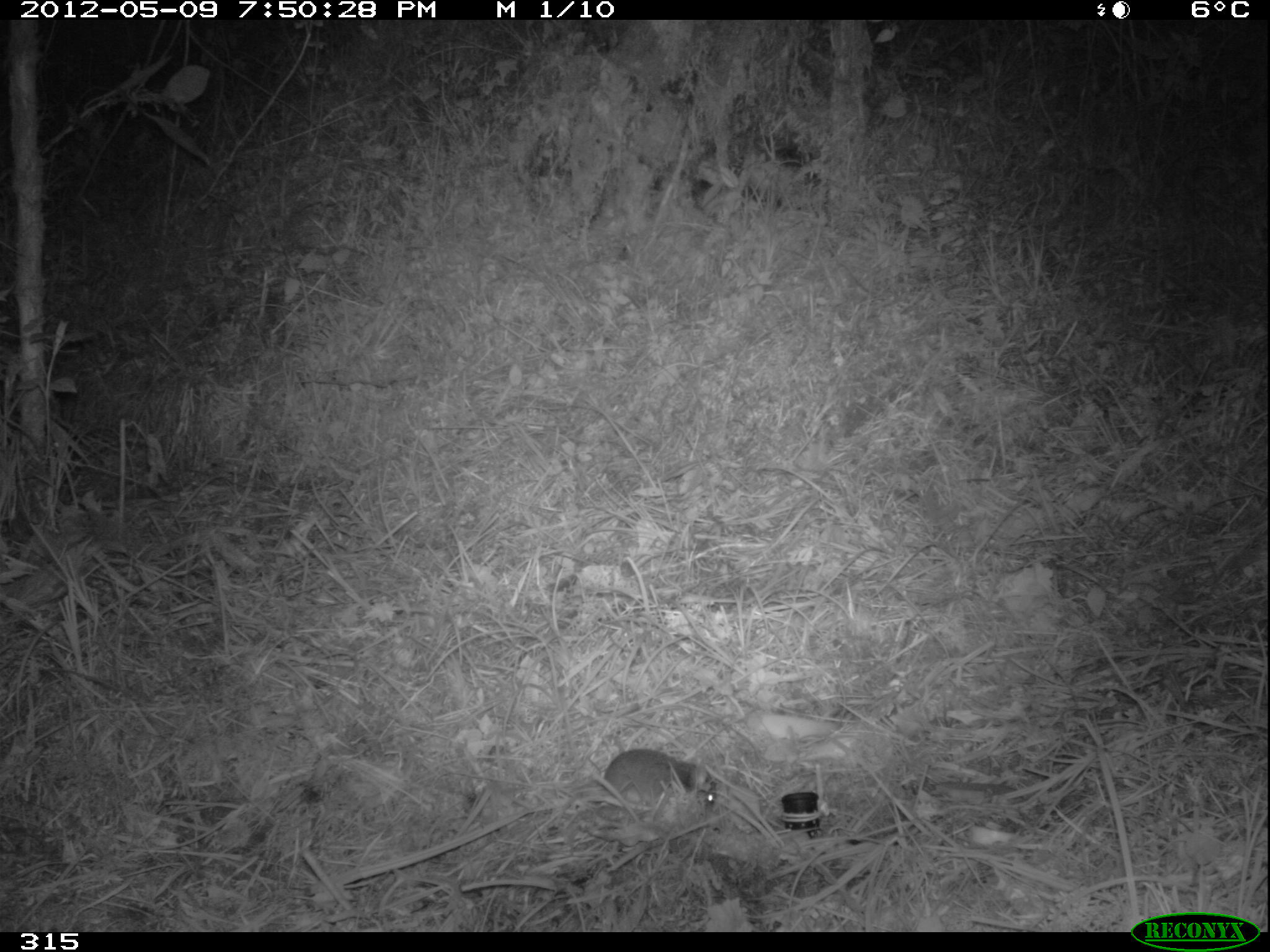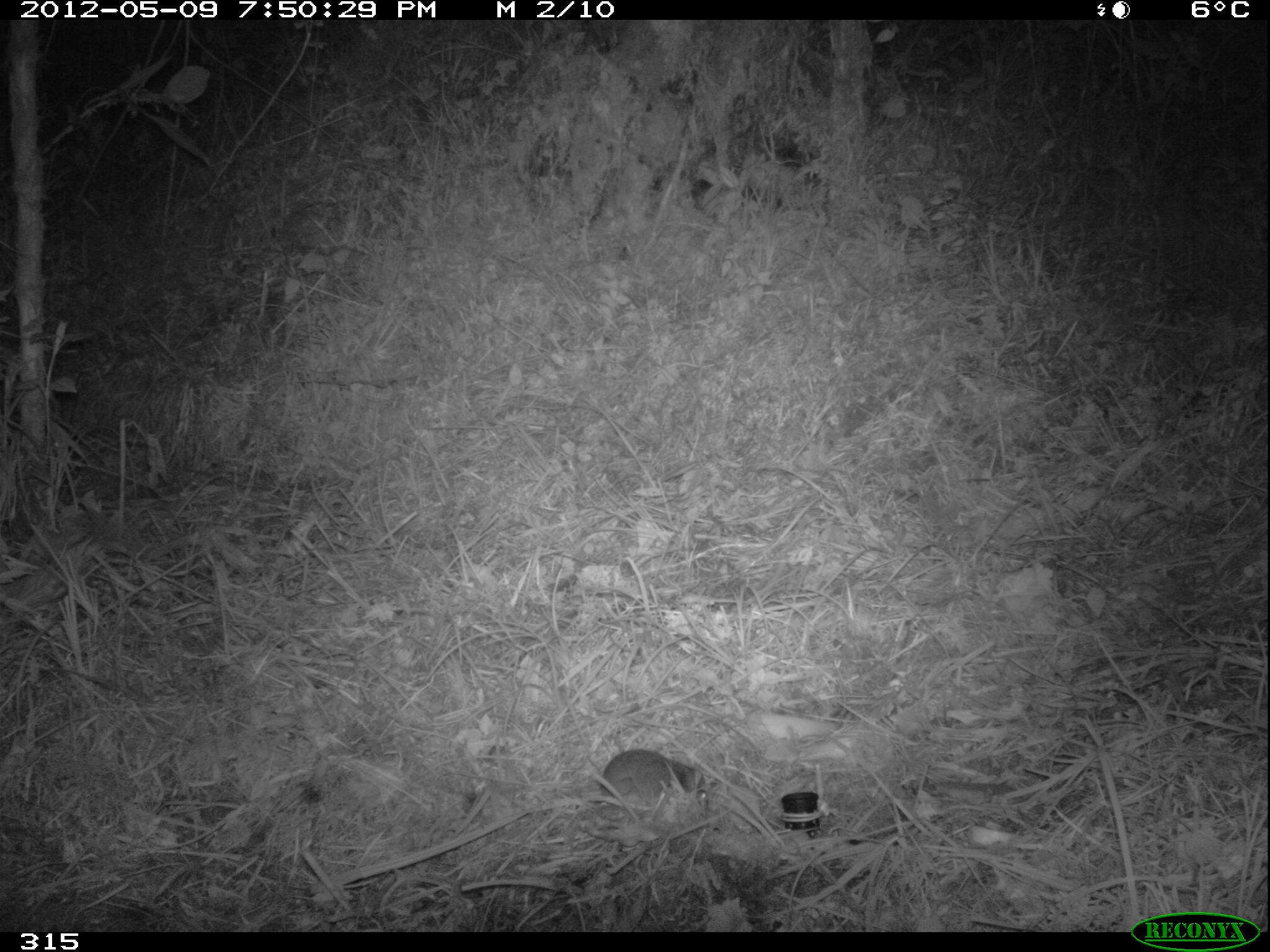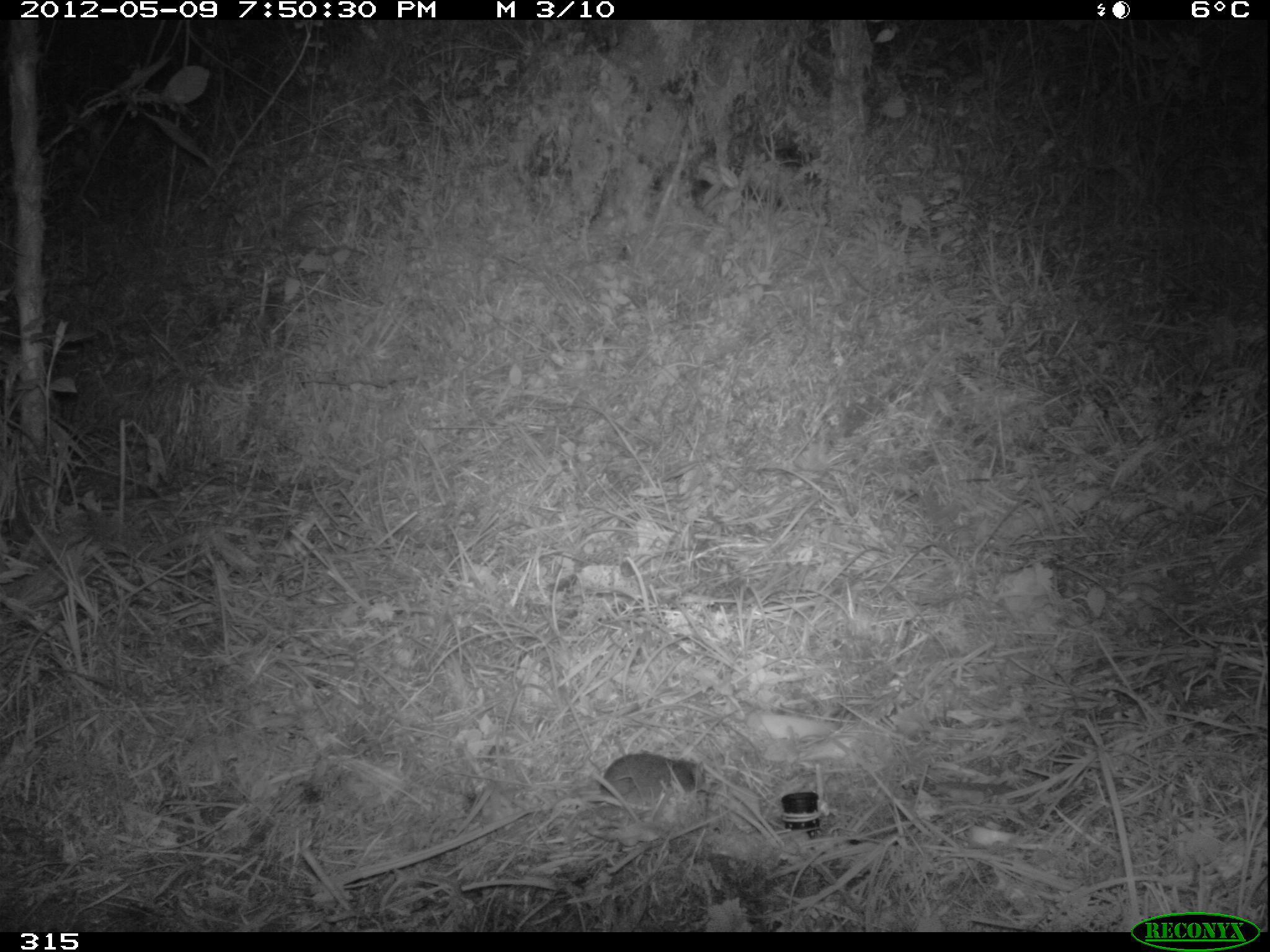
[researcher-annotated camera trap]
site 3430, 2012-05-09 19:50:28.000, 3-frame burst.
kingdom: Animalia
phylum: Chordata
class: Mammalia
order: Rodentia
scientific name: Rodentia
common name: rodents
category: unknown rodent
Unknown rodent (rodents) (Rodentia).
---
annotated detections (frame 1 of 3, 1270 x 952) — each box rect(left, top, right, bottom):
unknown rodent: rect(604, 748, 716, 808)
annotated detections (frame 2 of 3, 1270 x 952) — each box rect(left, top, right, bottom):
unknown rodent: rect(602, 748, 709, 812)